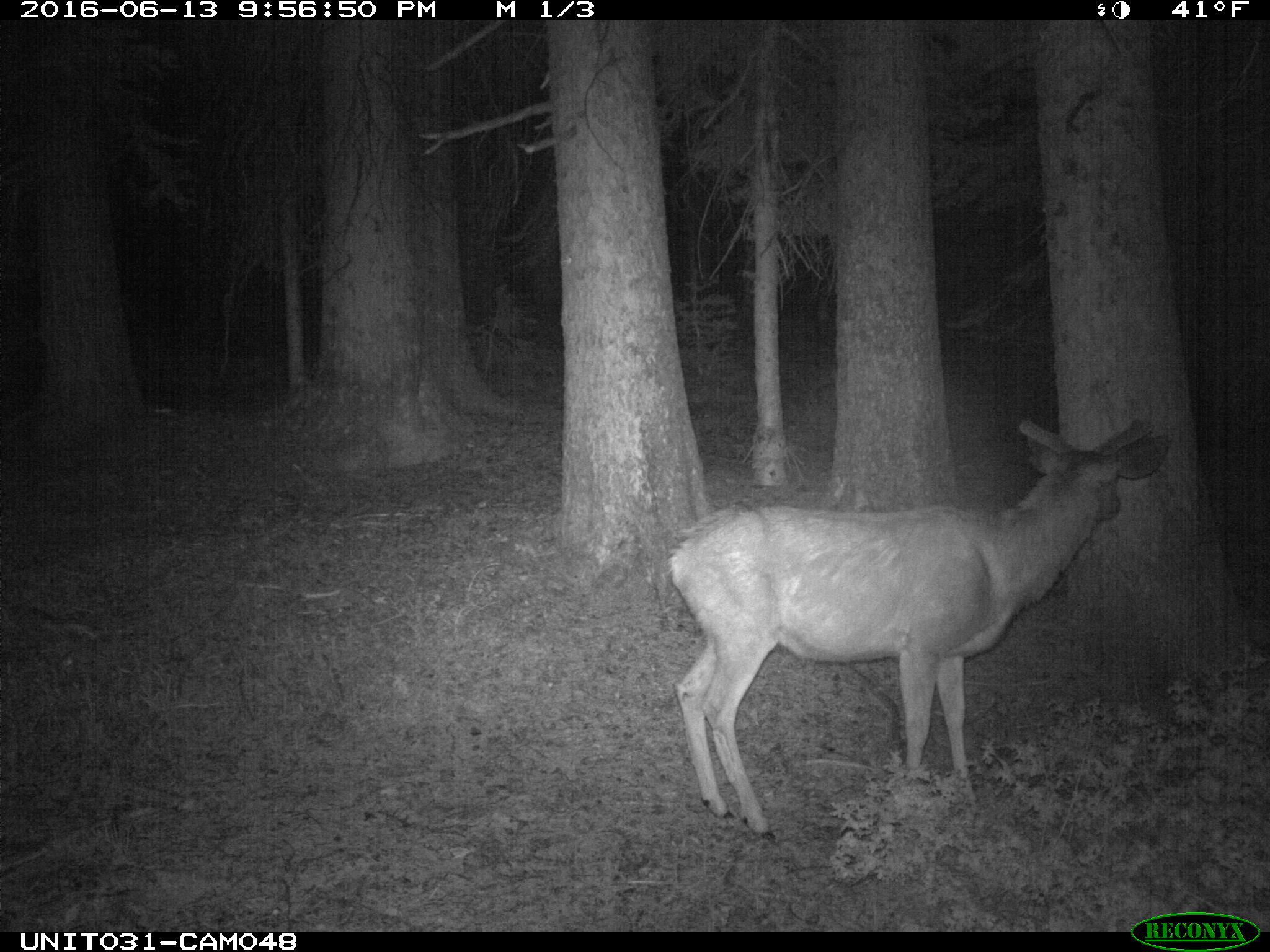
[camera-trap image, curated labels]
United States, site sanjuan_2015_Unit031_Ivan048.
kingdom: Animalia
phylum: Chordata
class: Mammalia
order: Artiodactyla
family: Cervidae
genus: Odocoileus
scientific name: Odocoileus hemionus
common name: mule deer